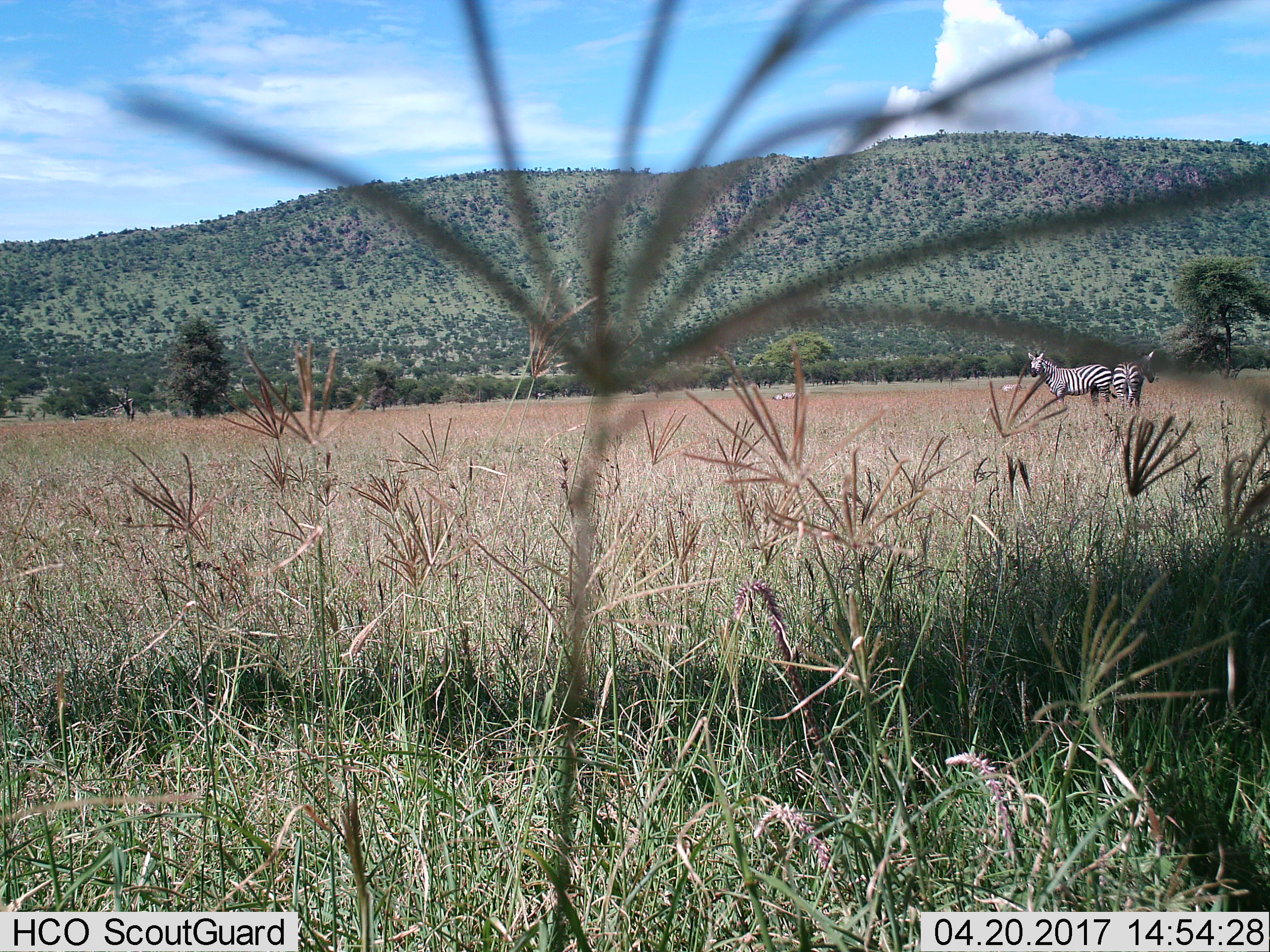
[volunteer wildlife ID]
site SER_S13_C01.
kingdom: Animalia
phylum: Chordata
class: Mammalia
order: Perissodactyla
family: Equidae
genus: Equus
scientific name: Equus quagga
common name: plains zebra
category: zebraplains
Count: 2.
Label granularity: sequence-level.